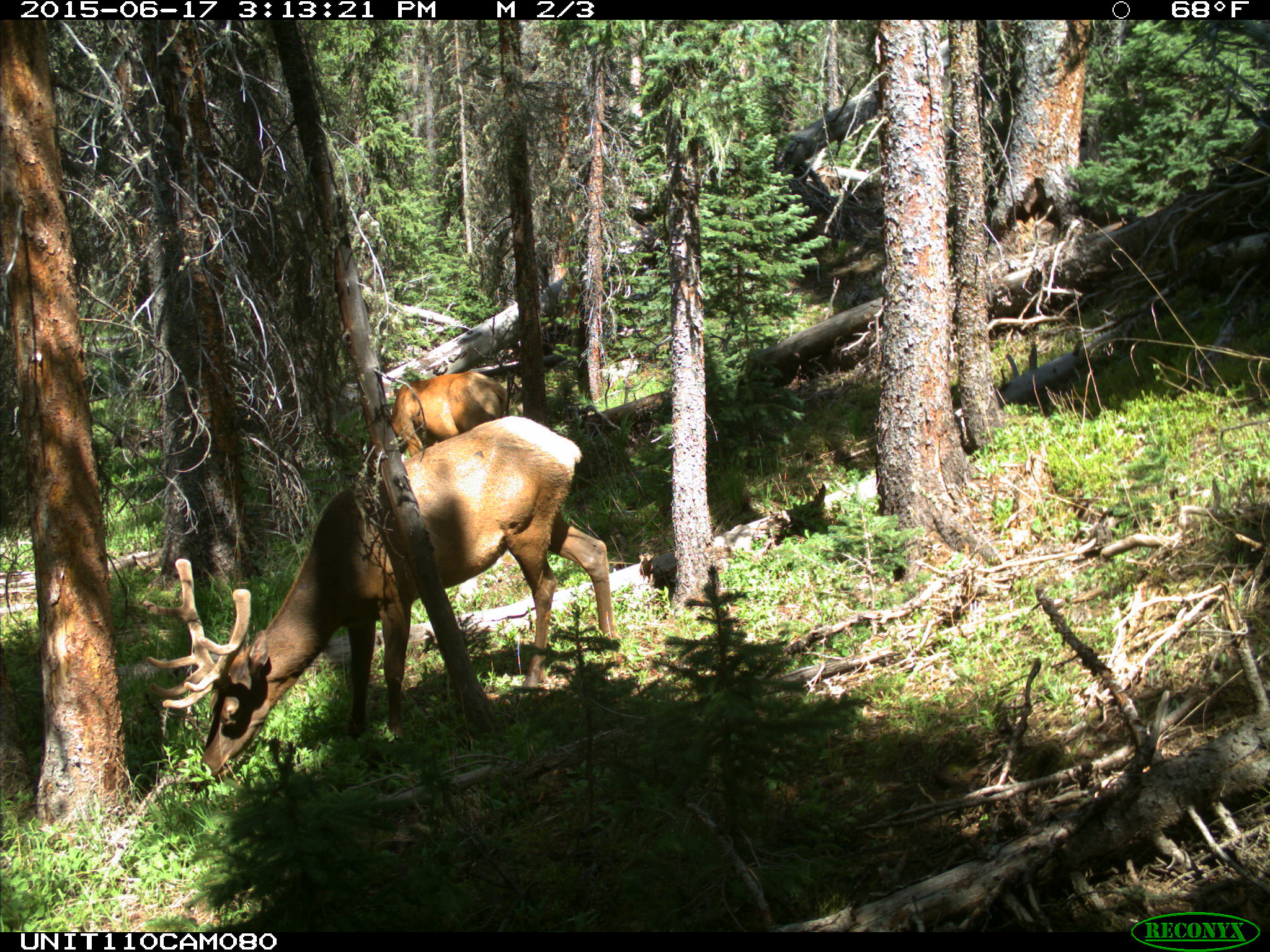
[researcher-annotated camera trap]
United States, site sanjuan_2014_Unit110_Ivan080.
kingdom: Animalia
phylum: Chordata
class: Mammalia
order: Artiodactyla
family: Cervidae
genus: Cervus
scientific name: Cervus elaphus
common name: red deer